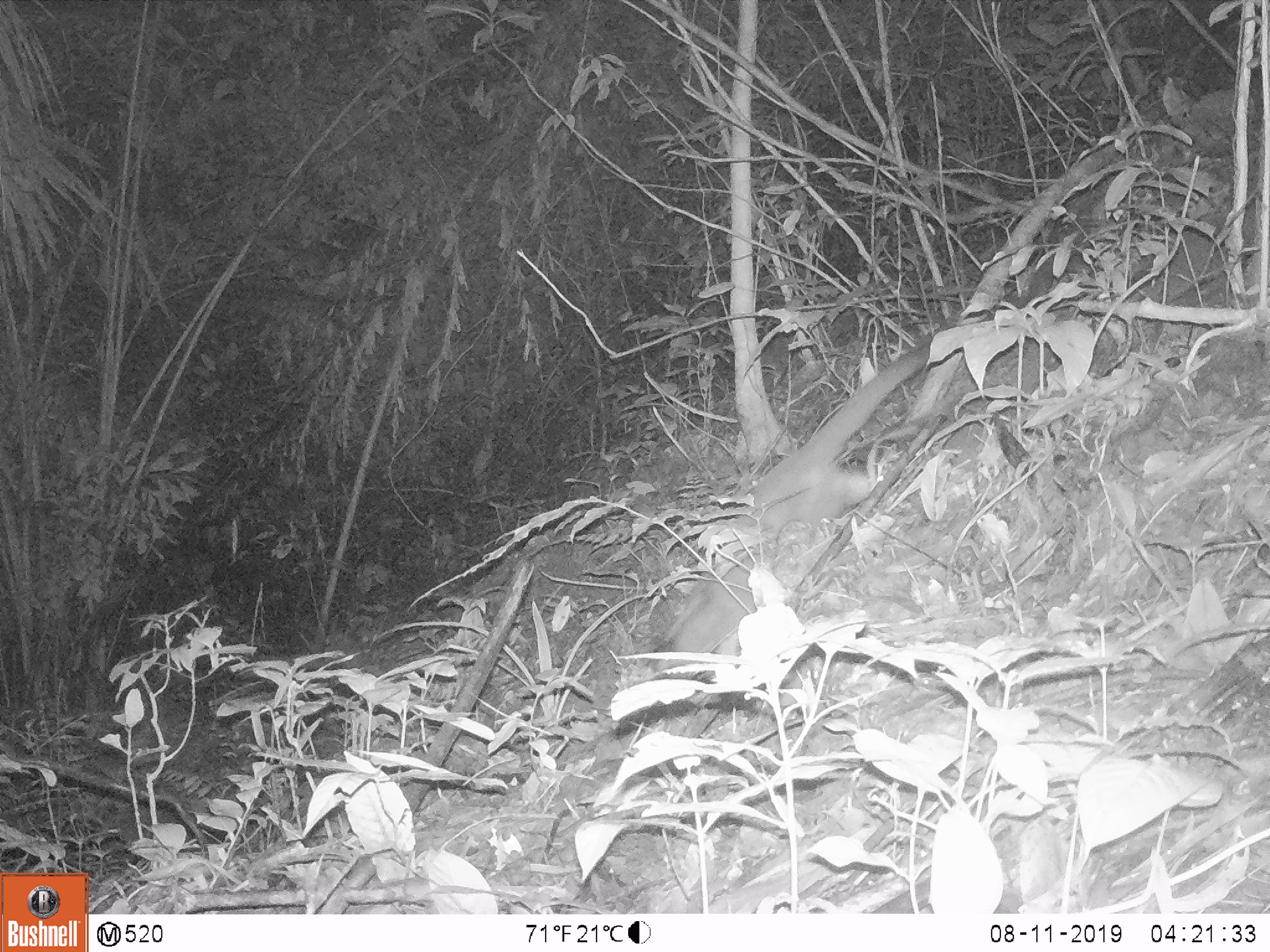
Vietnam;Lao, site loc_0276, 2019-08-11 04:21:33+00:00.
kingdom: Animalia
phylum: Chordata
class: Mammalia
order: Carnivora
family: Viverridae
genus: Paguma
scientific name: Paguma larvata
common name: masked palm civet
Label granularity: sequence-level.